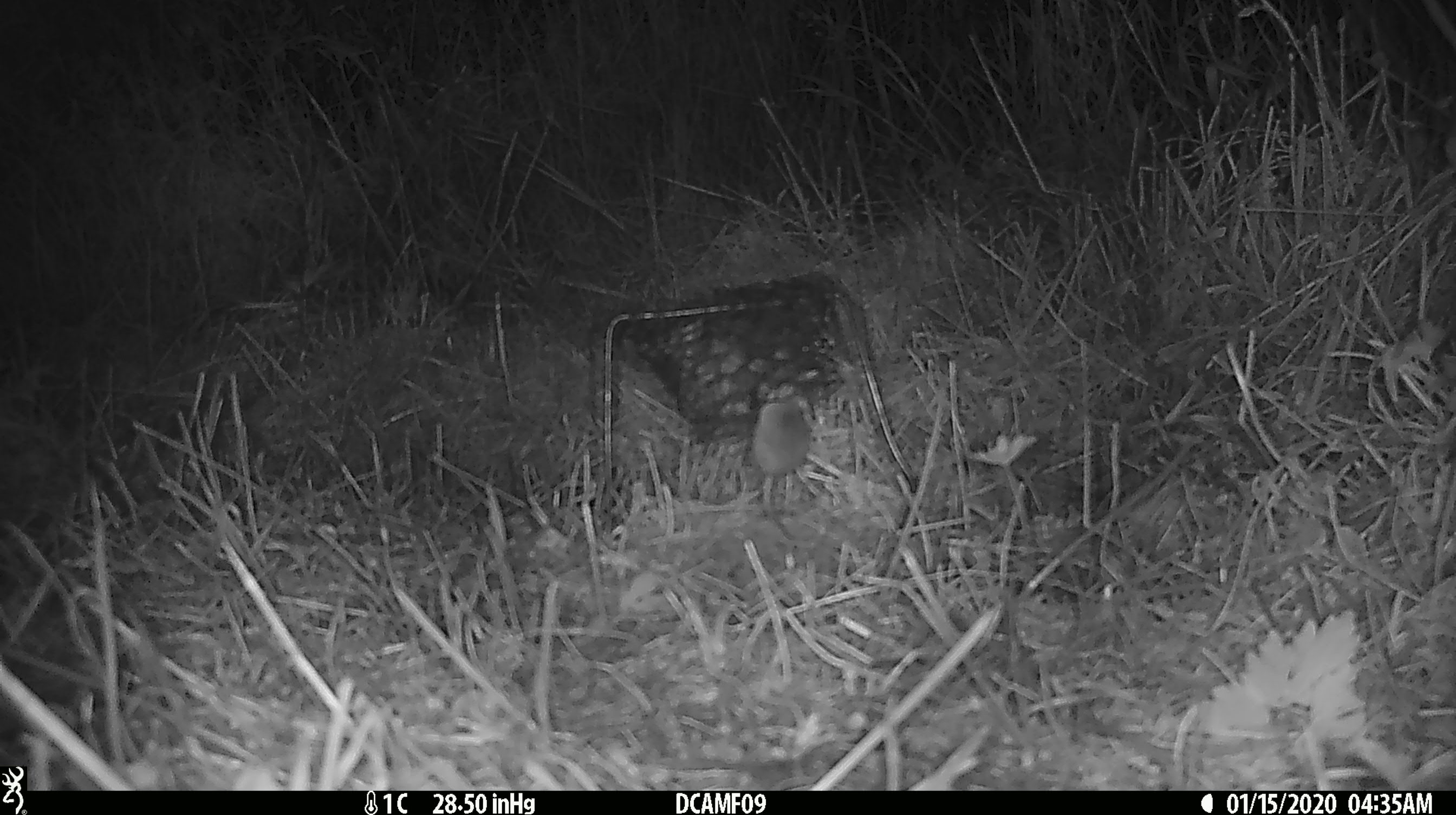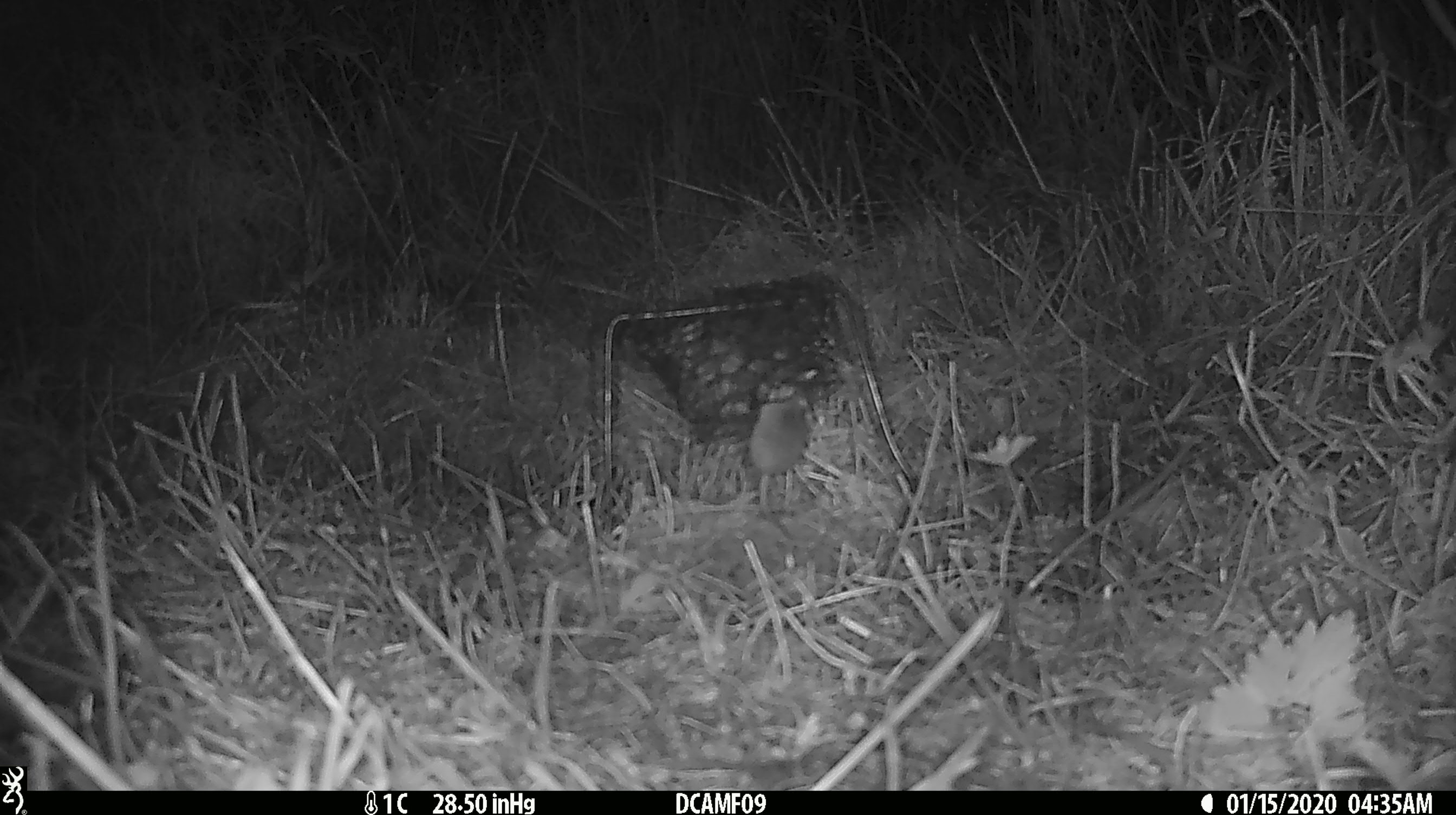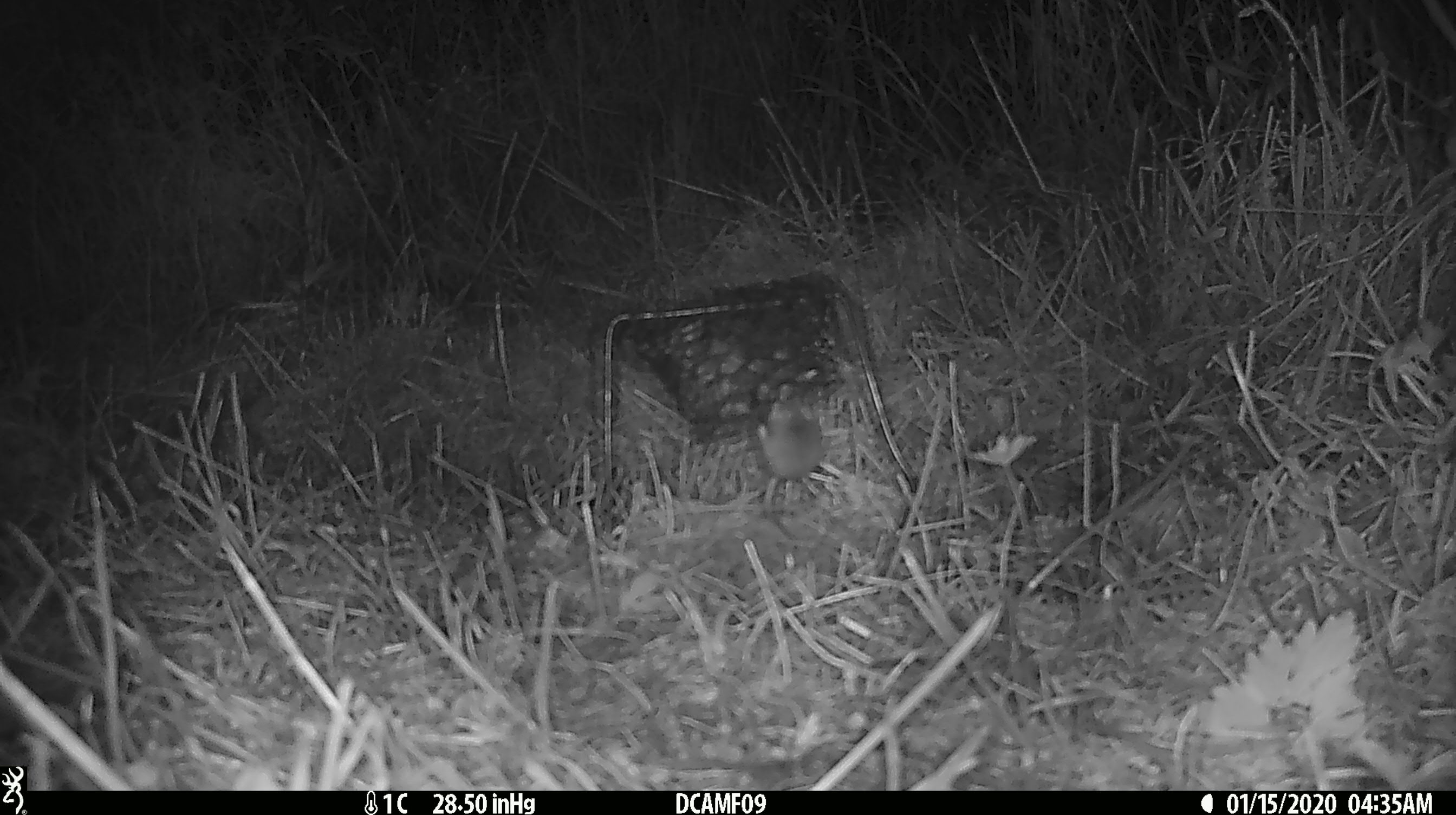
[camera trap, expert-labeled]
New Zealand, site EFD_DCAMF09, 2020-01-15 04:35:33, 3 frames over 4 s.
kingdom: Animalia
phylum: Chordata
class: Mammalia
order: Rodentia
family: Muridae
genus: Mus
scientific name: Mus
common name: mouse